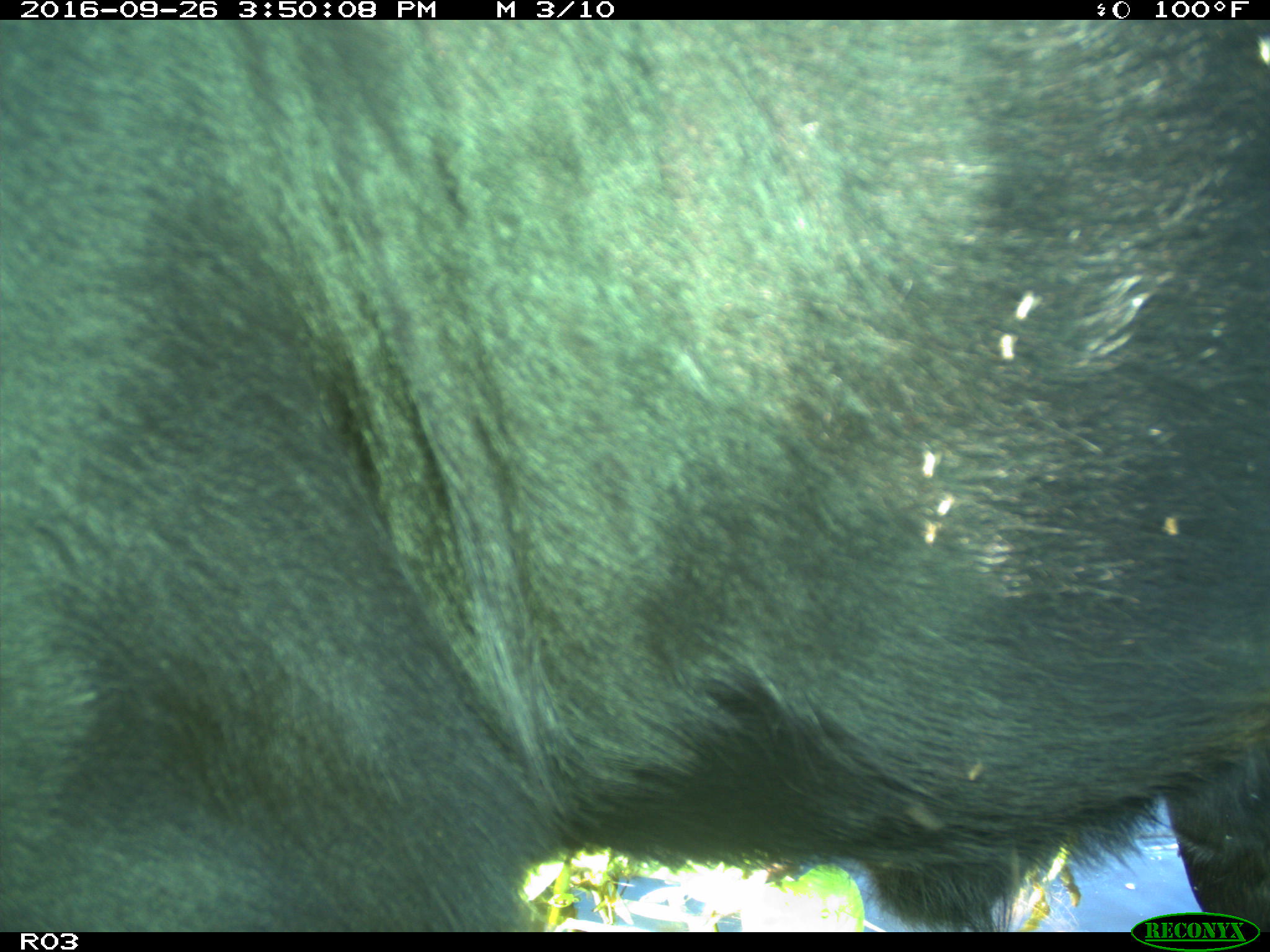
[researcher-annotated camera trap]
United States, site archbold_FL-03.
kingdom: Animalia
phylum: Chordata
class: Mammalia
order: Artiodactyla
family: Bovidae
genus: Bos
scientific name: Bos taurus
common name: domestic cow